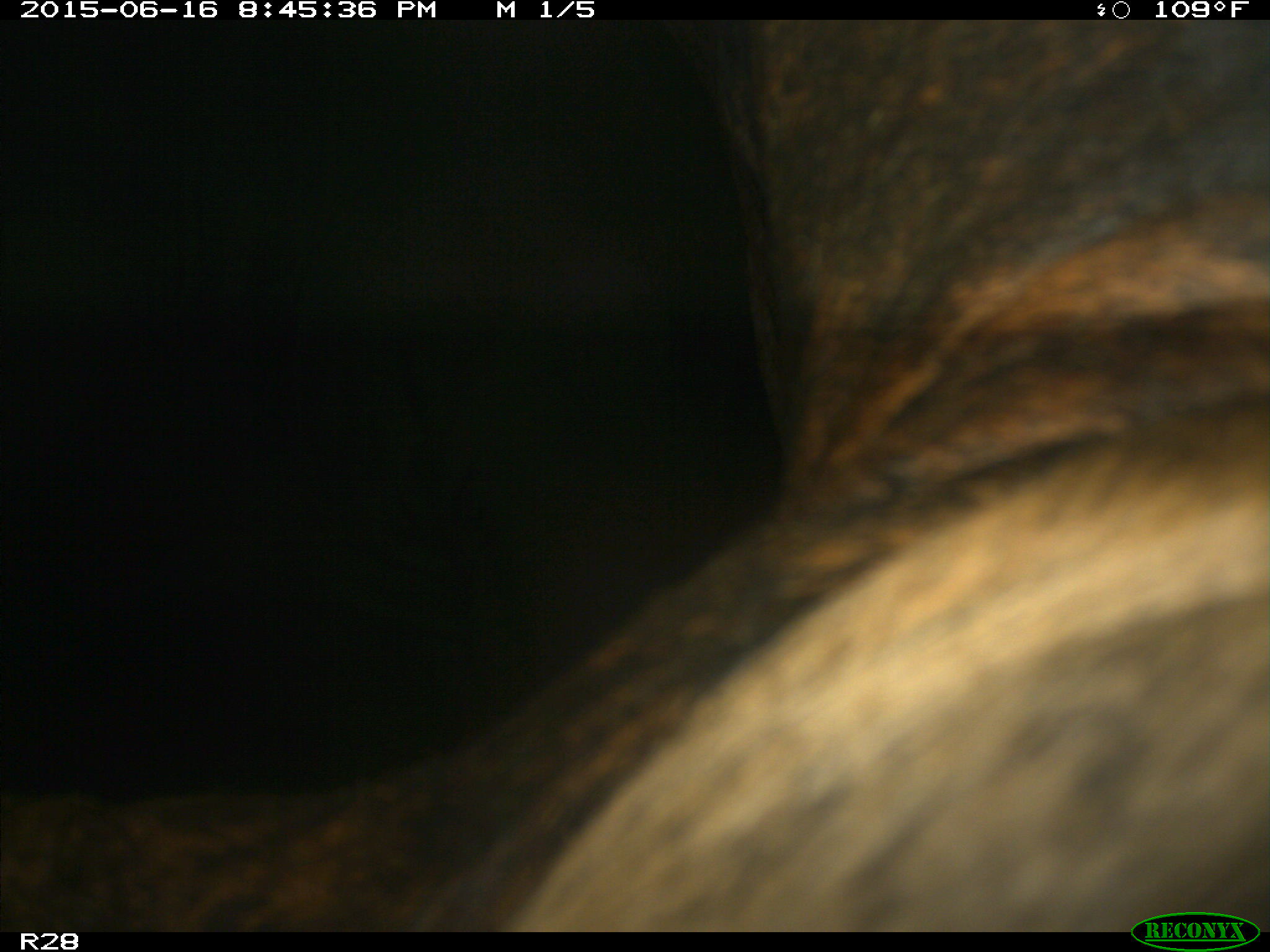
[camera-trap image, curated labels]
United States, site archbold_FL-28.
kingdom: Animalia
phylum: Chordata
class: Mammalia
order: Artiodactyla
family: Bovidae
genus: Bos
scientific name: Bos taurus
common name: domestic cow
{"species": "Bos taurus (domestic cow)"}